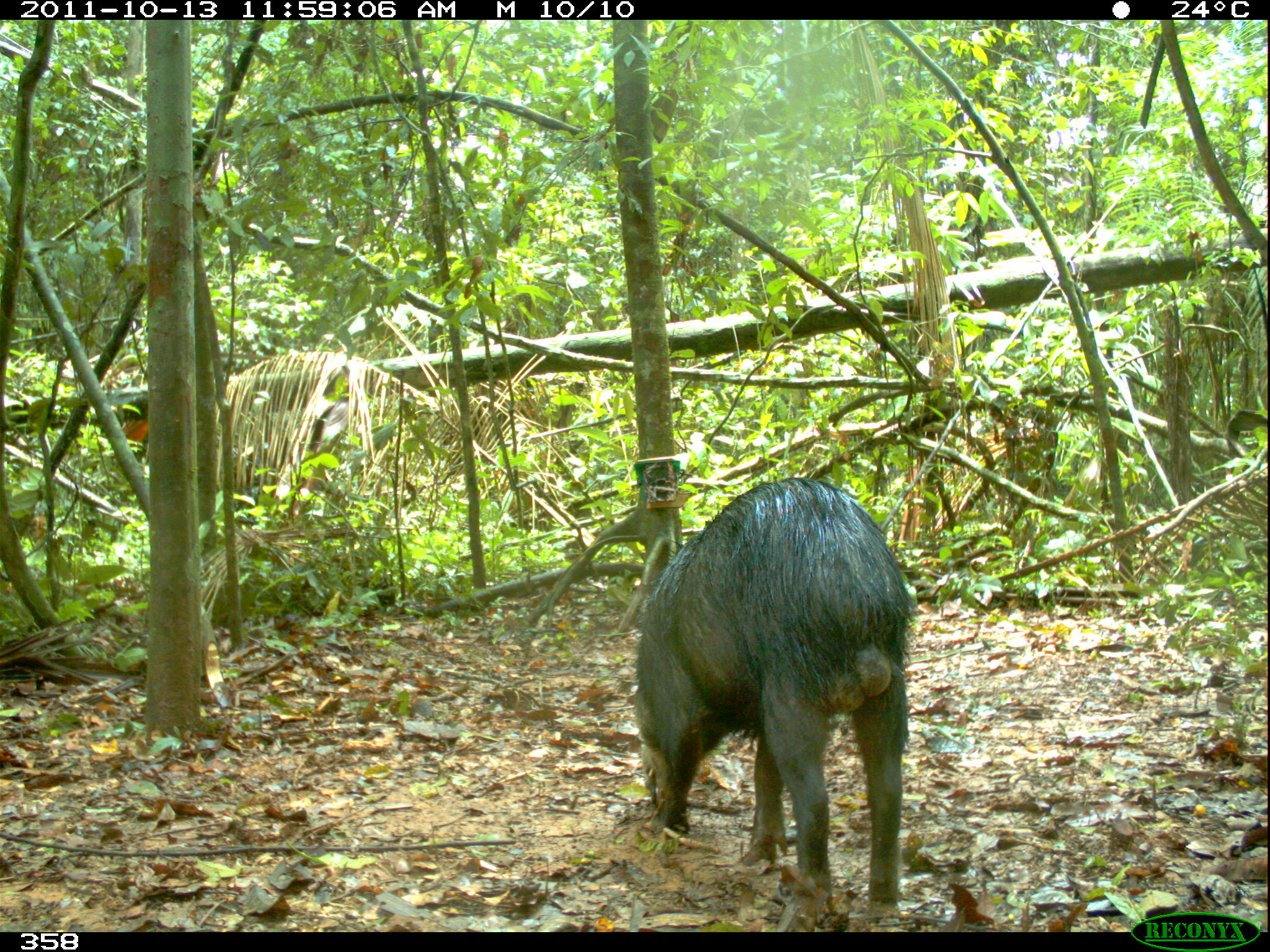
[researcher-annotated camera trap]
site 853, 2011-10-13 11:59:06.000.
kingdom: Animalia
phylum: Chordata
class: Mammalia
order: Artiodactyla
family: Tayassuidae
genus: Tayassu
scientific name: Tayassu pecari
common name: white-lipped peccary